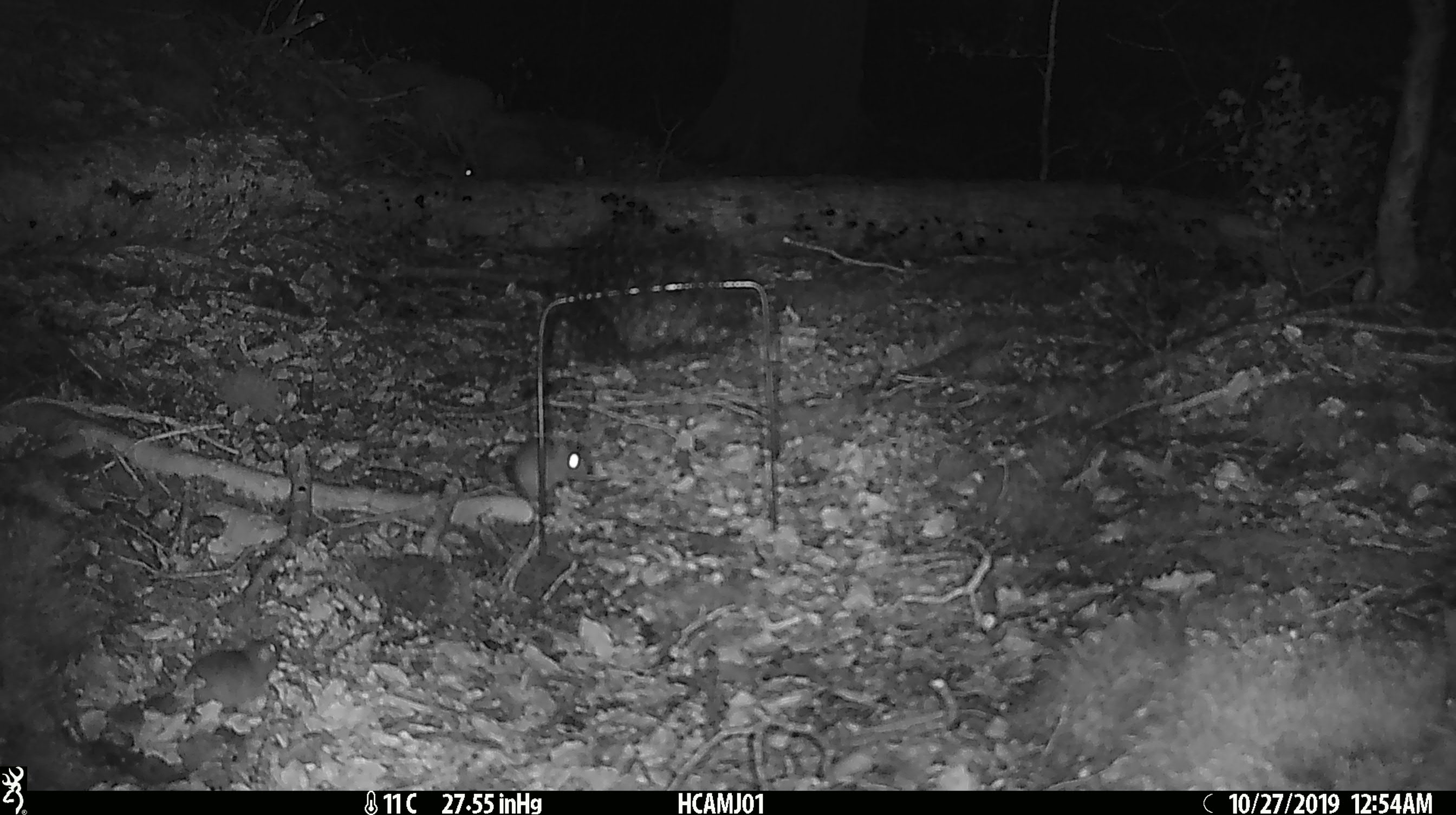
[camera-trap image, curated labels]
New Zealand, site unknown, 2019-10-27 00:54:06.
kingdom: Animalia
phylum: Chordata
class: Mammalia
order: Rodentia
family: Muridae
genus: Mus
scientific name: Mus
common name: mouse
Mouse (Mus).